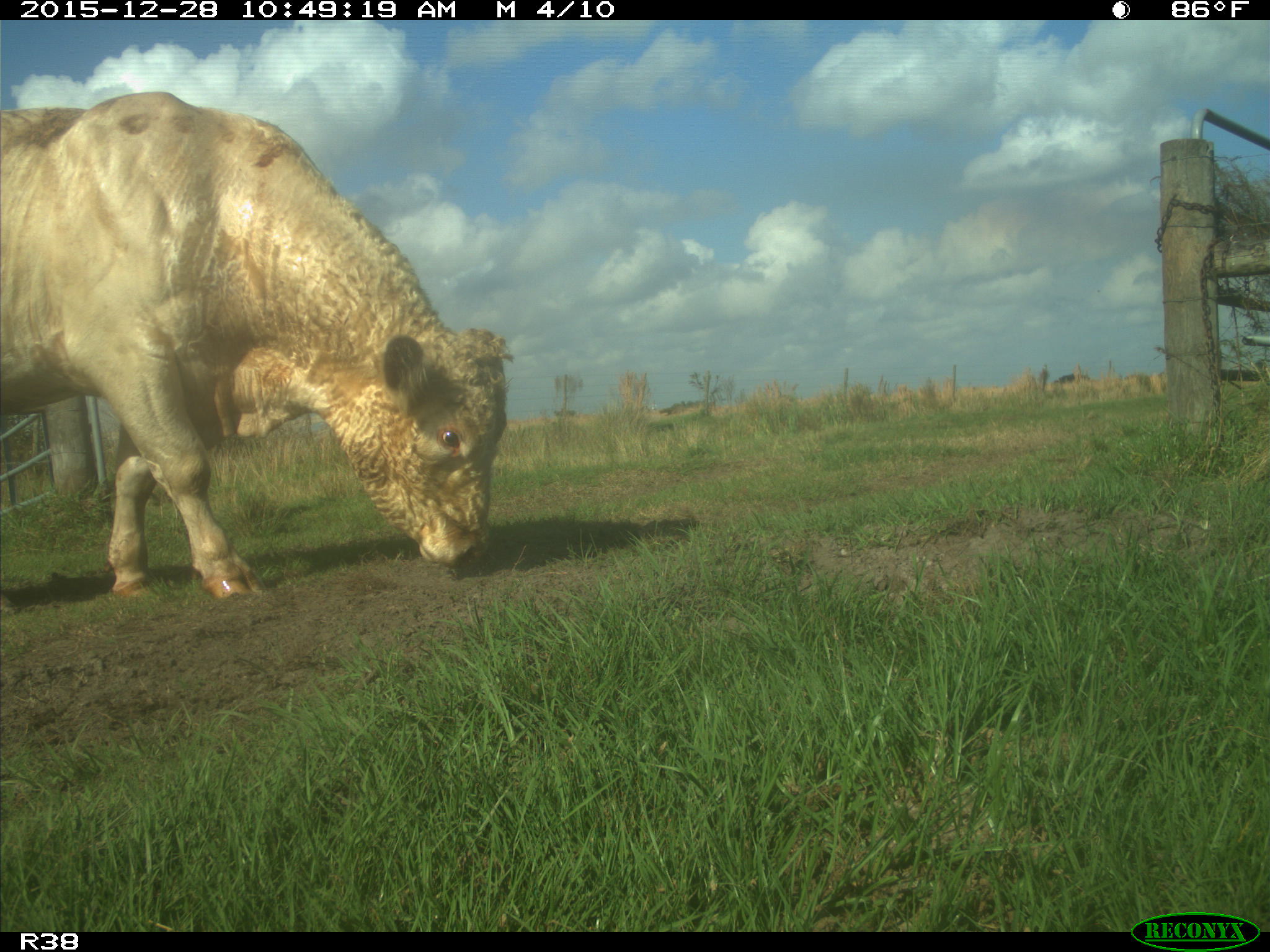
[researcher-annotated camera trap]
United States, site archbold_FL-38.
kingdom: Animalia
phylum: Chordata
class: Mammalia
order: Artiodactyla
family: Bovidae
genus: Bos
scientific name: Bos taurus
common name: domestic cow